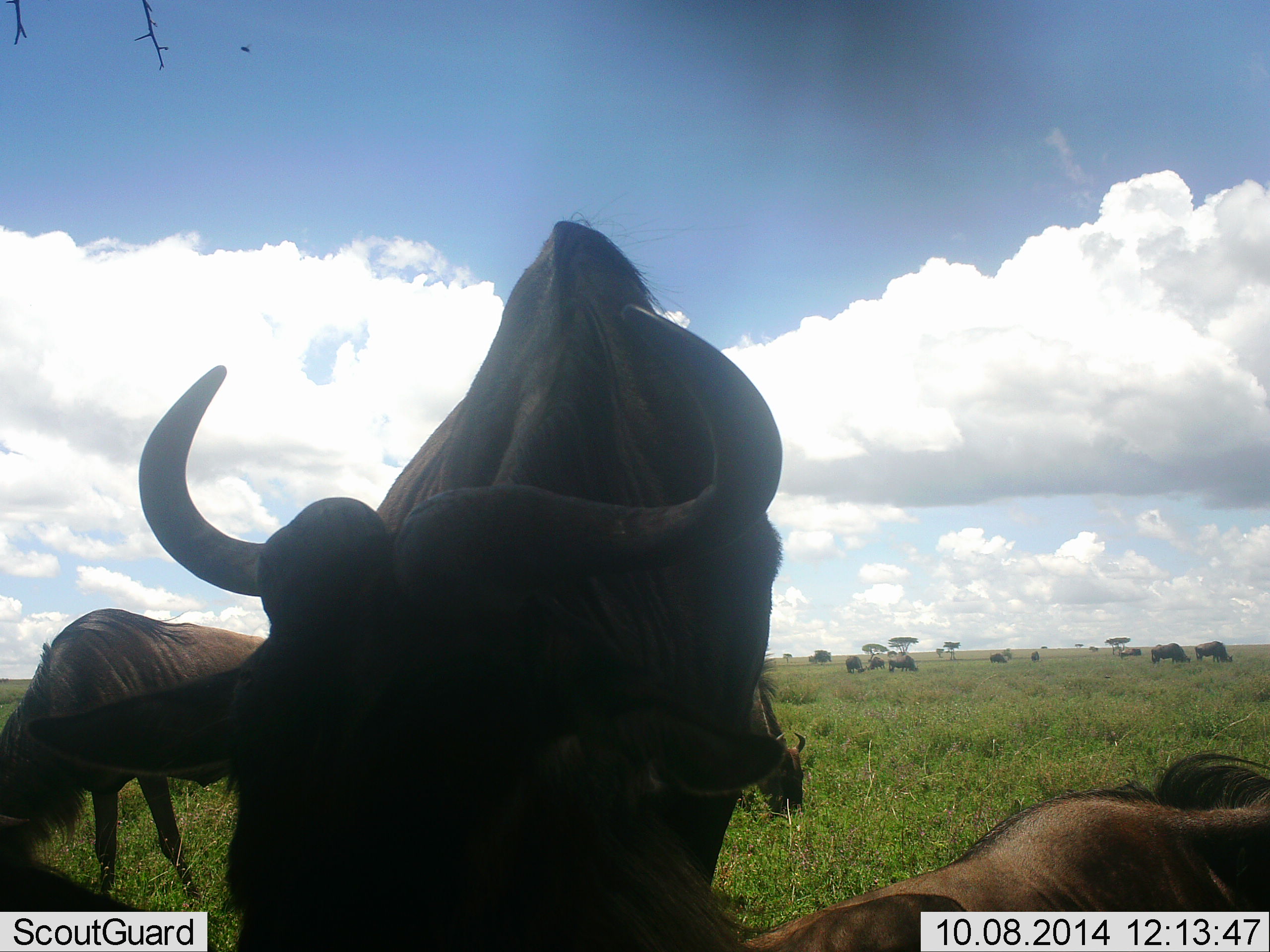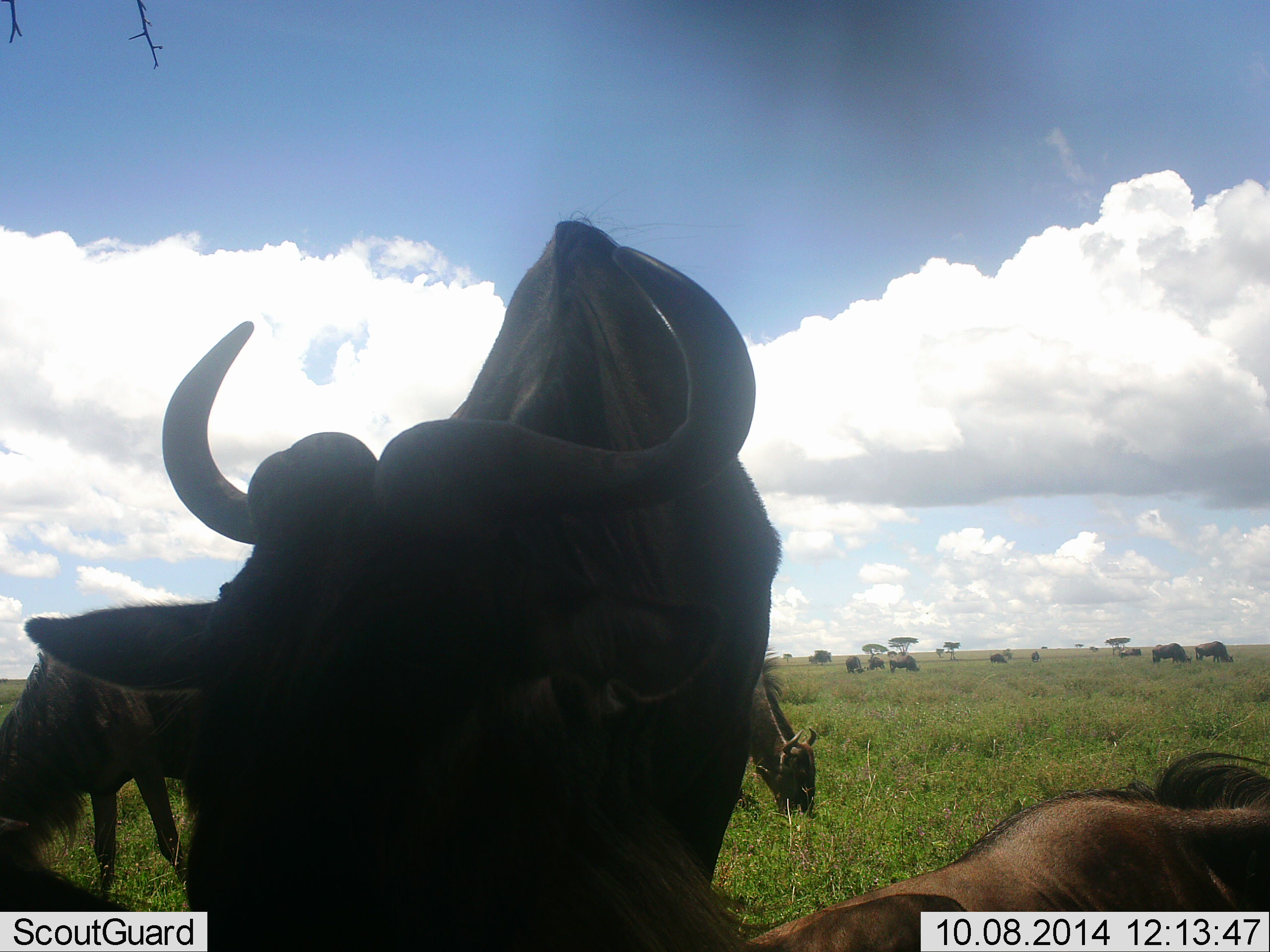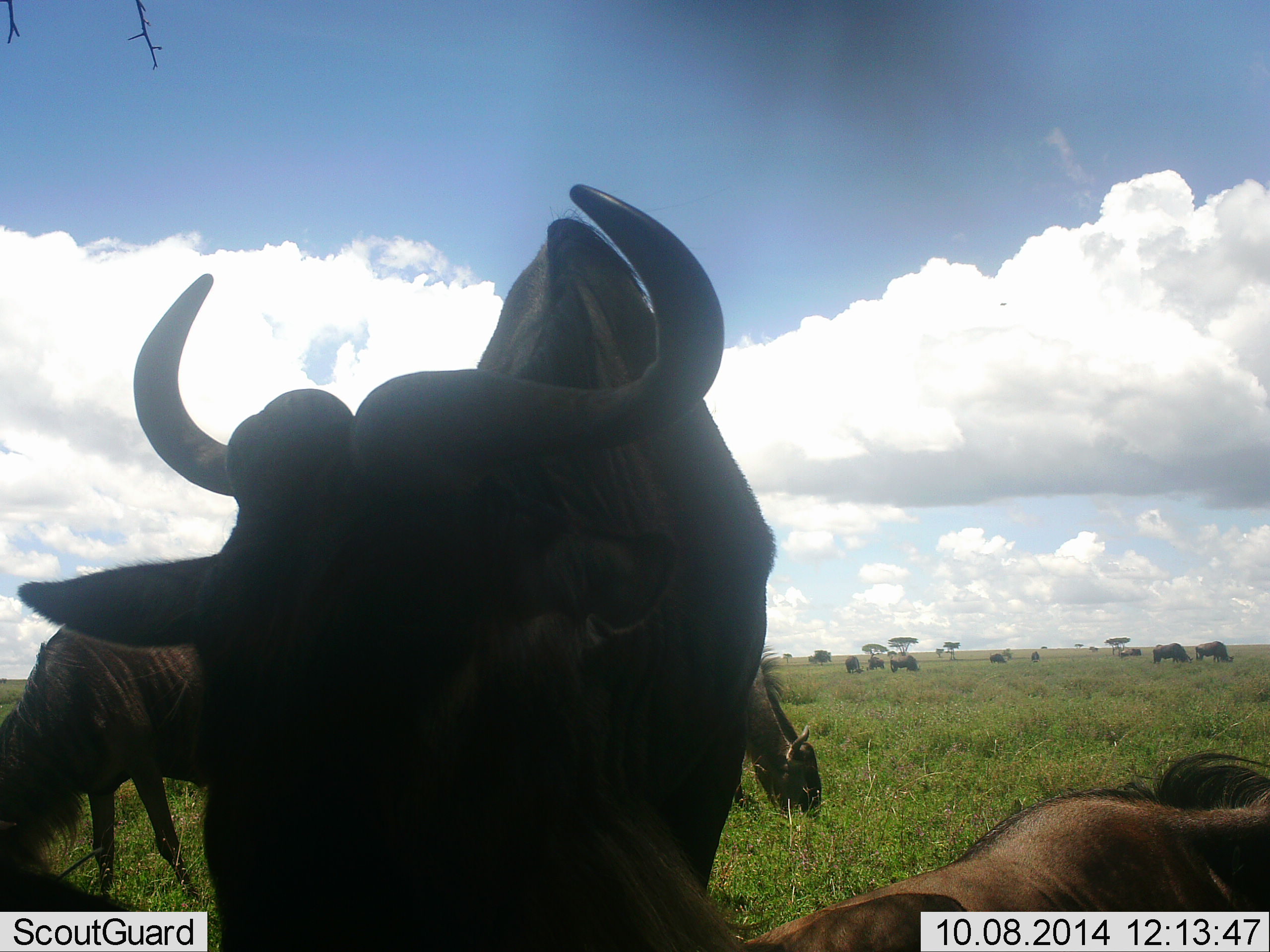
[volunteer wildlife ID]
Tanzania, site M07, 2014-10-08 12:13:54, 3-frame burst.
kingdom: Animalia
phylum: Chordata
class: Mammalia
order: Artiodactyla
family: Bovidae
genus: Connochaetes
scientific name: Connochaetes taurinus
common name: blue wildebeest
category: wildebeest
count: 11-50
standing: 82%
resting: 82%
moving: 36%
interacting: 27%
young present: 0%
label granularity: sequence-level